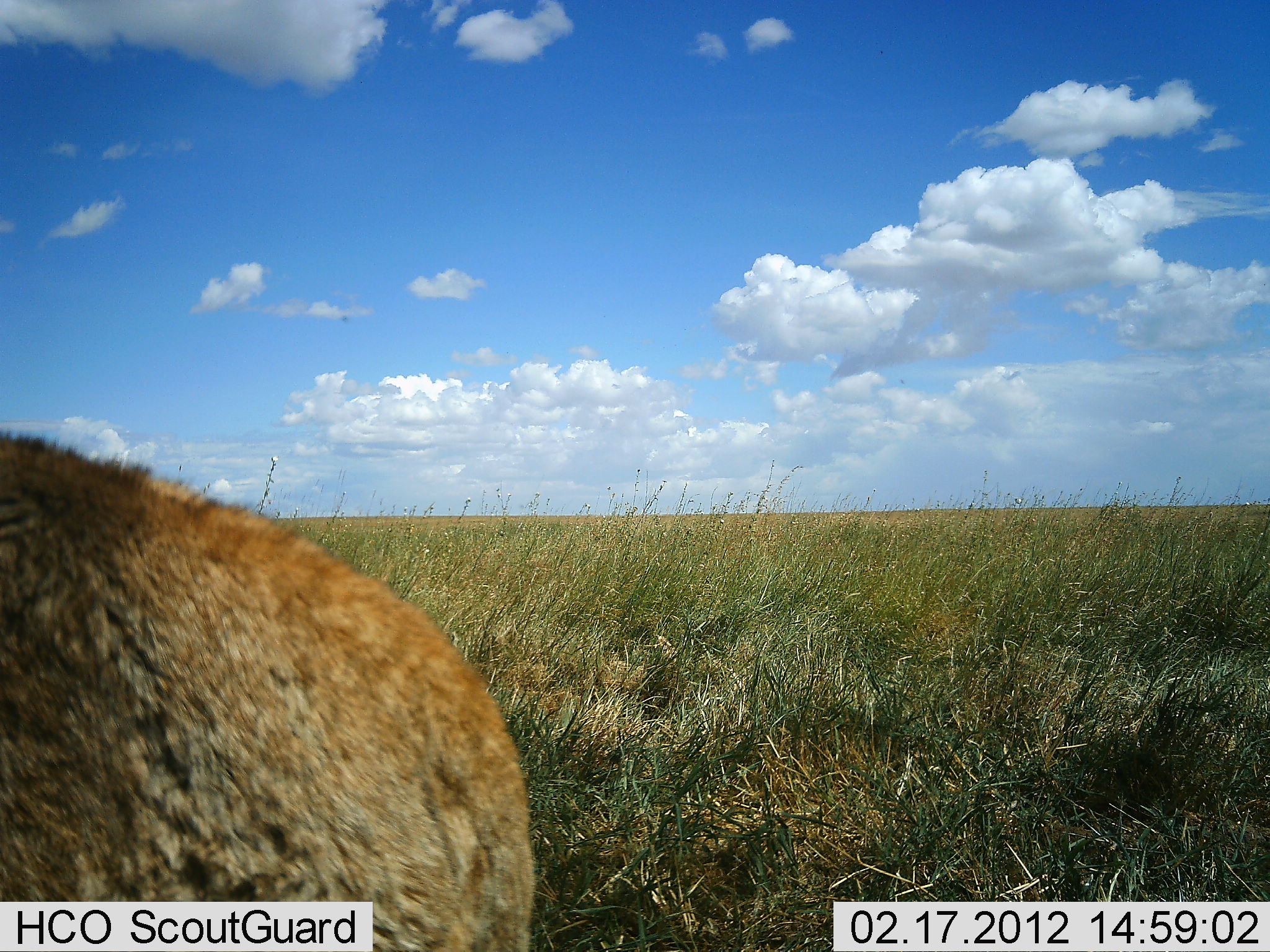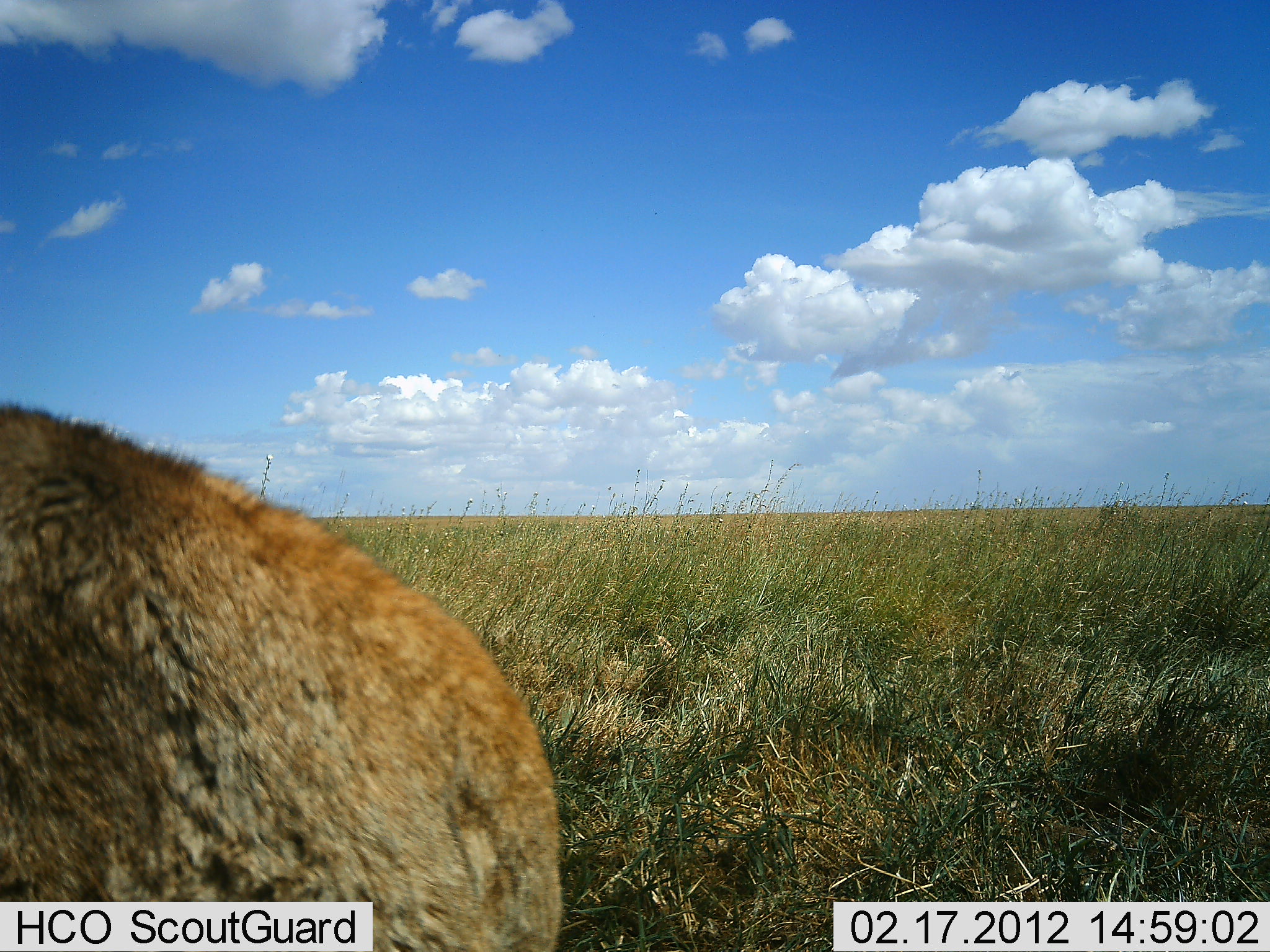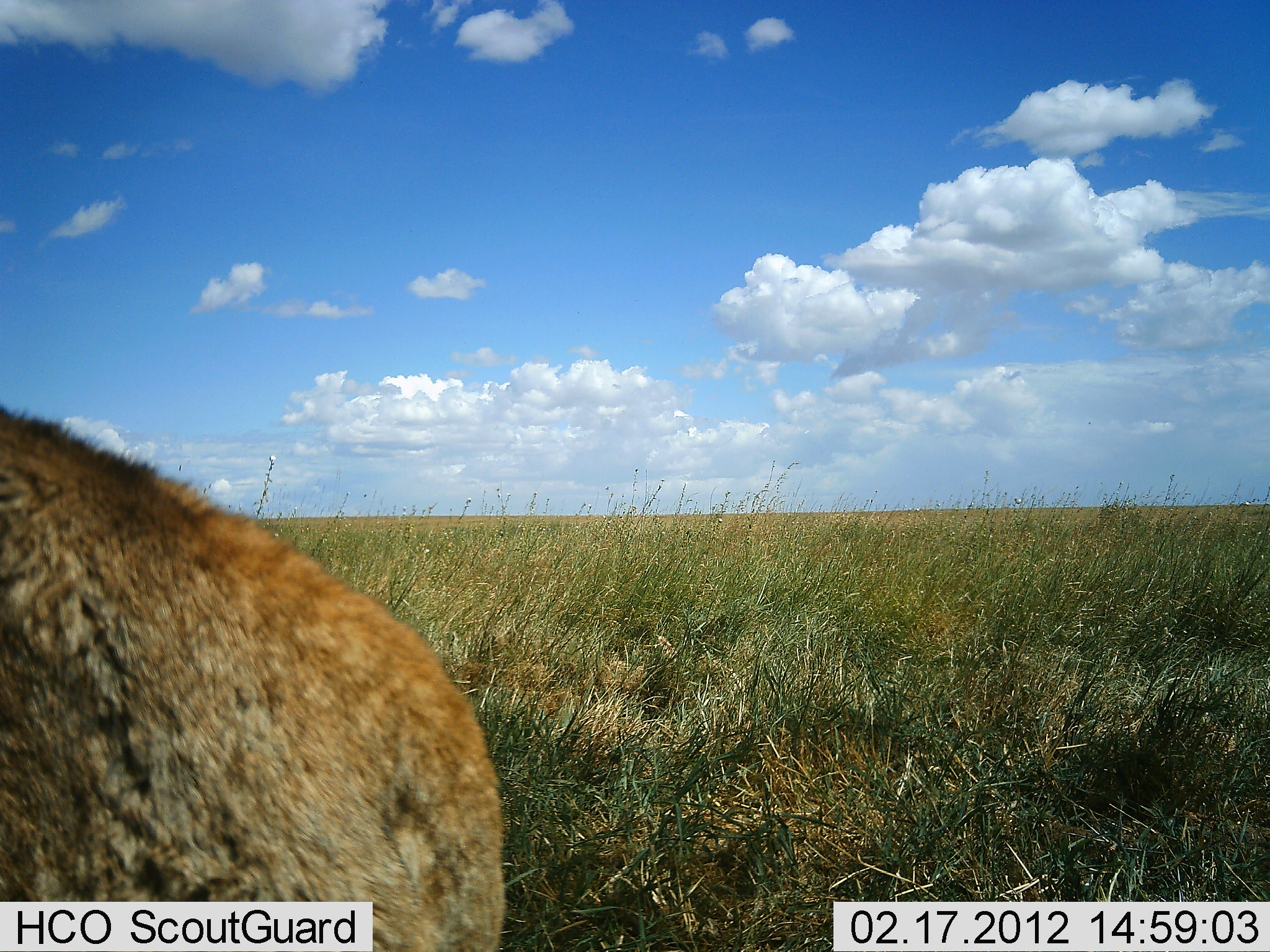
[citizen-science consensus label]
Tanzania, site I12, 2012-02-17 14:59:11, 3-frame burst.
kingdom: Animalia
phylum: Chordata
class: Mammalia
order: Carnivora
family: Felidae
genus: Panthera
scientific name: Panthera leo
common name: lion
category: lionfemale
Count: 1.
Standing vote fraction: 57%.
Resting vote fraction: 29%.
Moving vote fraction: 14%.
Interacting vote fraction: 0%.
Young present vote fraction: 0%.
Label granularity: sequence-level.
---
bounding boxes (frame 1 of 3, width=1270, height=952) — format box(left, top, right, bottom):
animal: box(0, 433, 539, 950)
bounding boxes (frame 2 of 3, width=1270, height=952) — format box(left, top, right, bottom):
animal: box(0, 403, 564, 950)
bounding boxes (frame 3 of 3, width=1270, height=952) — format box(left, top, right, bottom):
animal: box(2, 405, 503, 952)